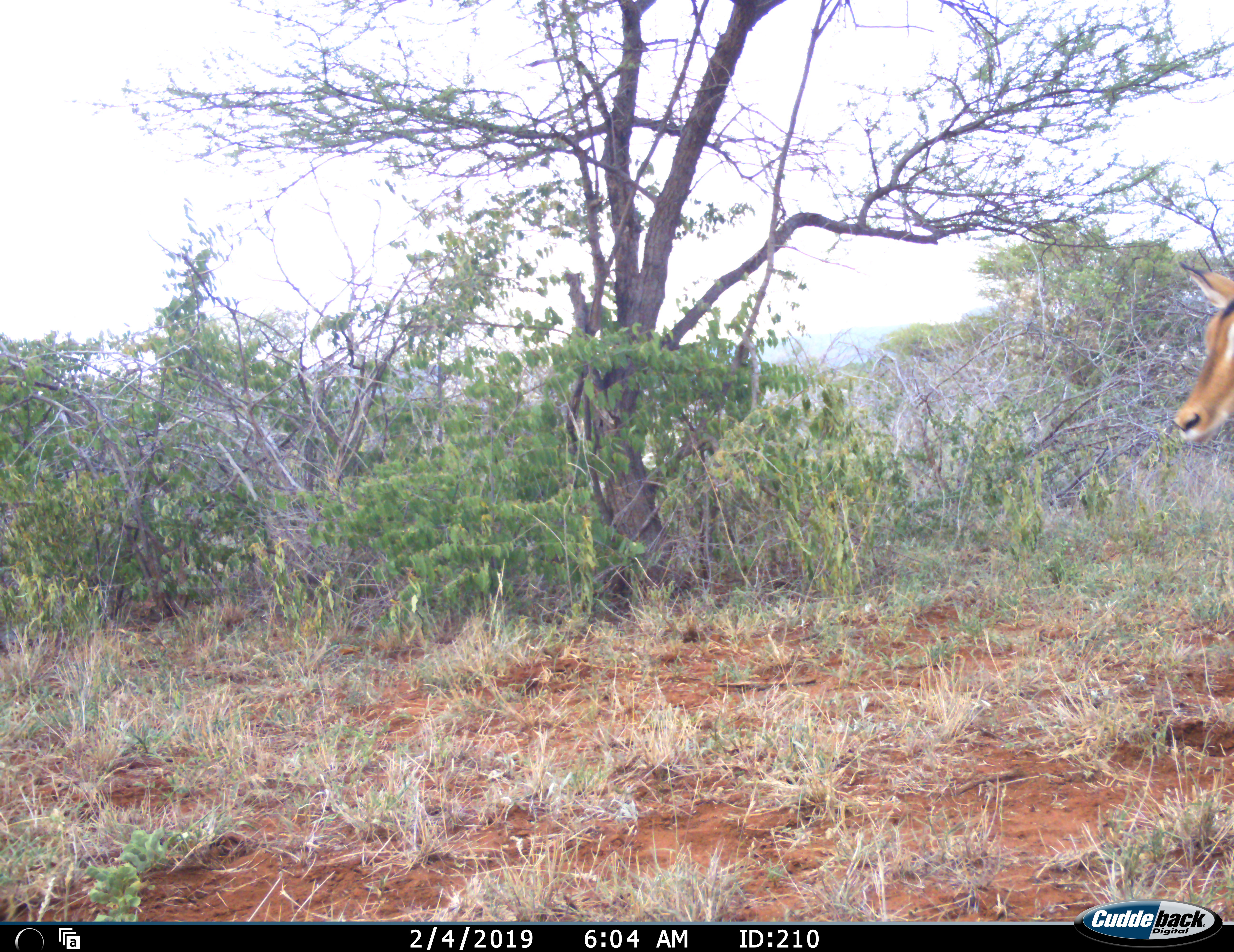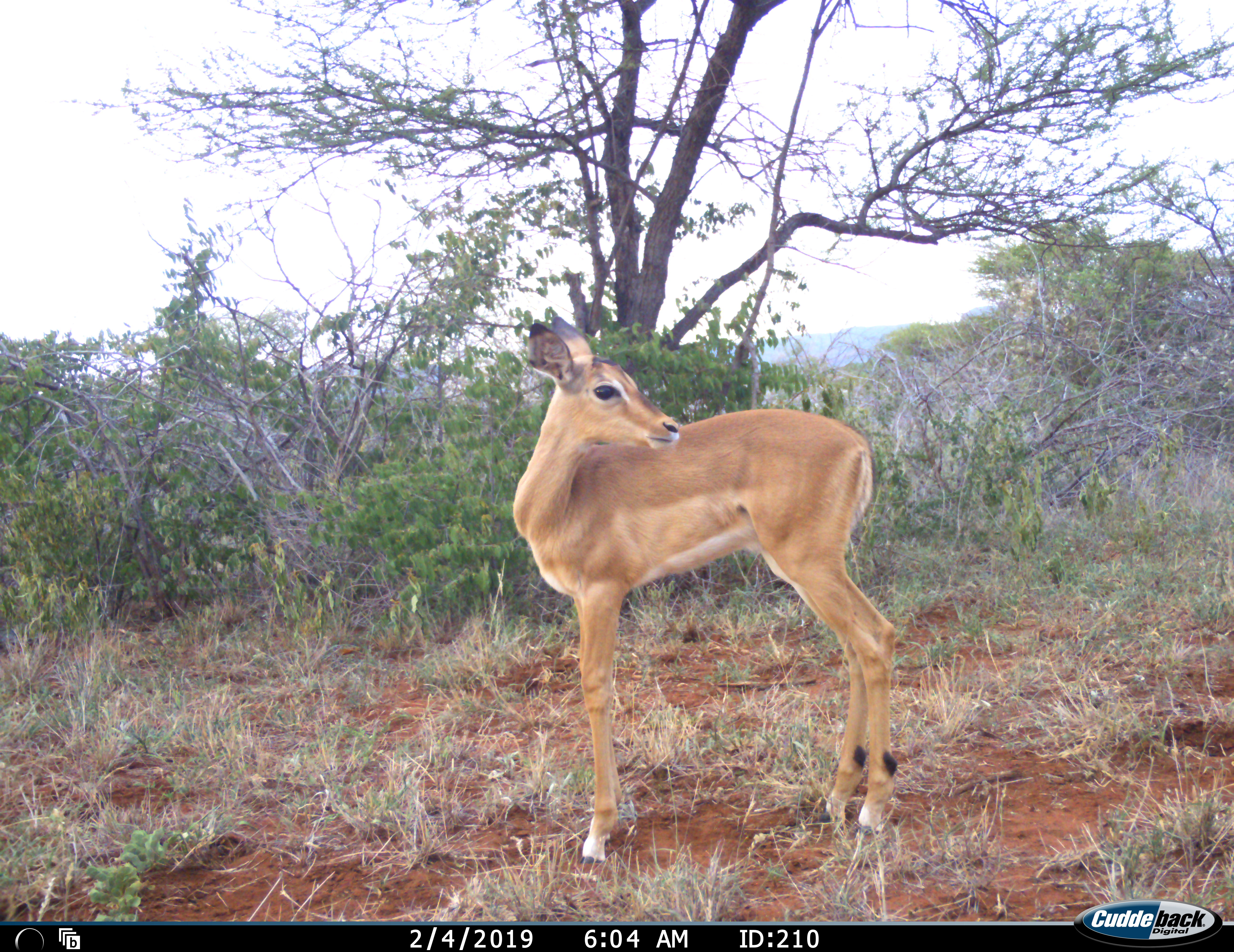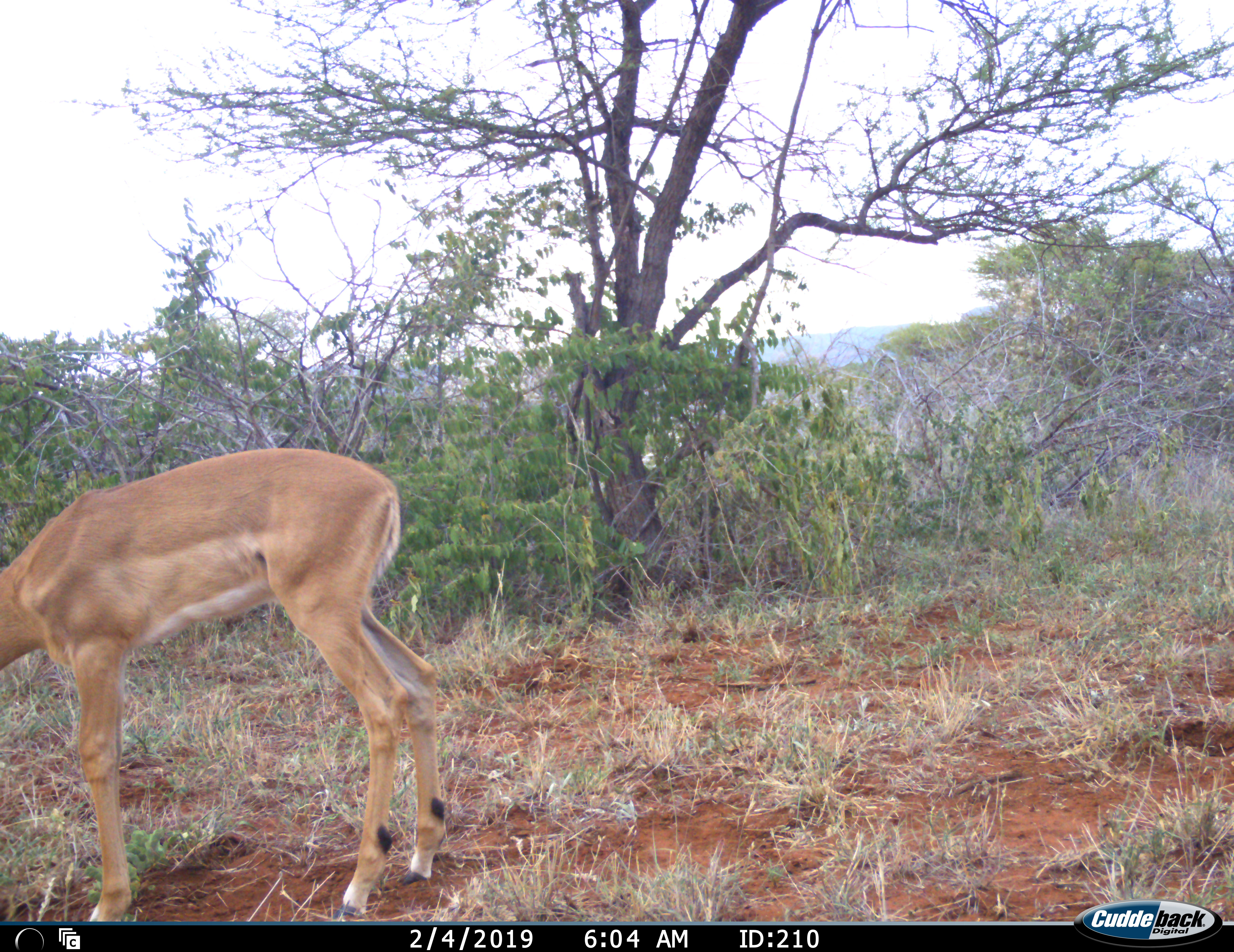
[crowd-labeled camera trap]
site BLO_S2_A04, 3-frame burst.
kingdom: Animalia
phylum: Chordata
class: Mammalia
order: Artiodactyla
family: Bovidae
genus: Aepyceros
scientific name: Aepyceros melampus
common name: impala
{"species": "impala (Aepyceros melampus)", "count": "1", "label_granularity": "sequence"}